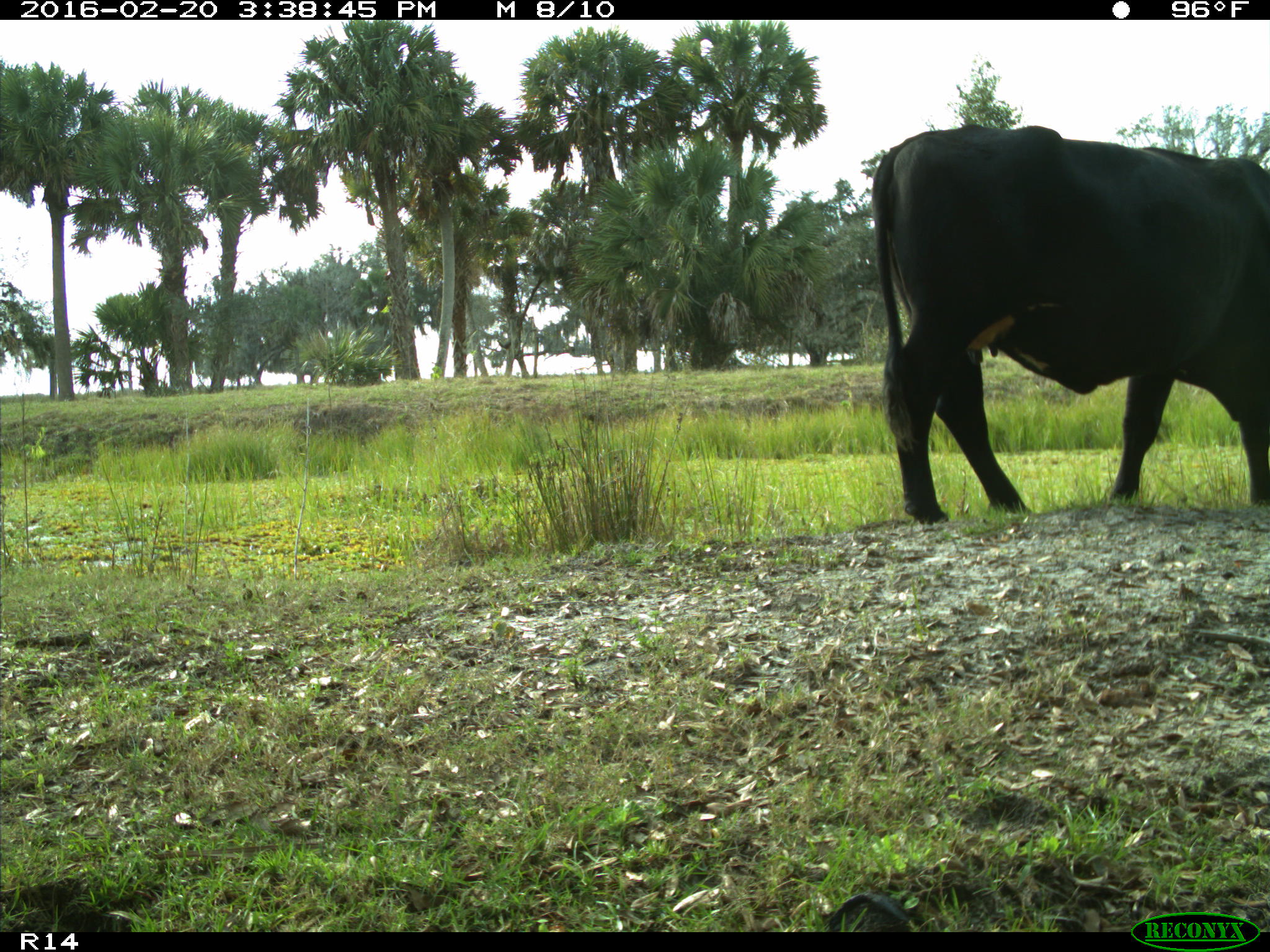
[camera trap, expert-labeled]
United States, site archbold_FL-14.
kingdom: Animalia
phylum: Chordata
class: Mammalia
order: Artiodactyla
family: Bovidae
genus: Bos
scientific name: Bos taurus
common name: domestic cow